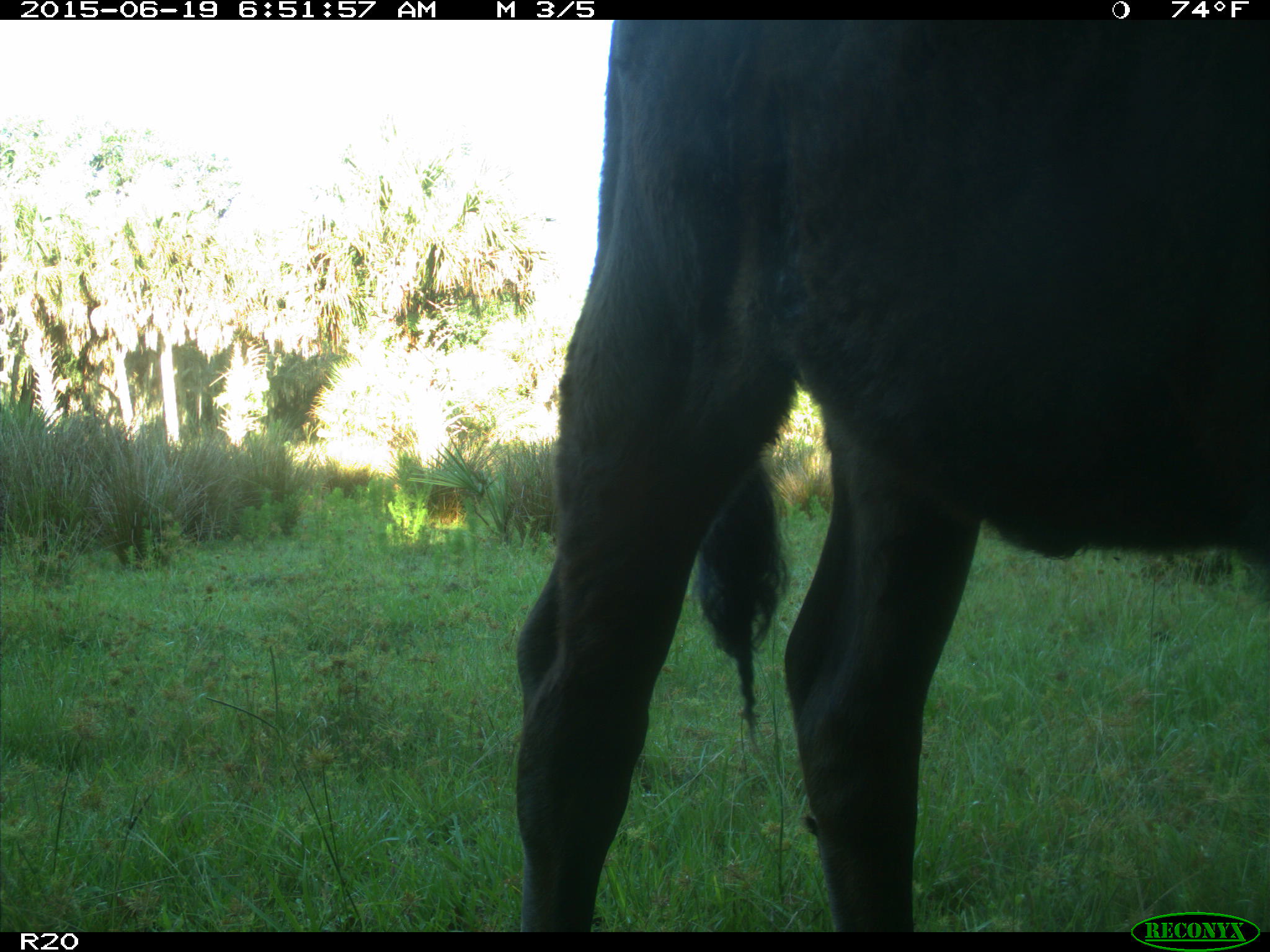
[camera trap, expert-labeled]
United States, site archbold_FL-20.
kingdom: Animalia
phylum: Chordata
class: Mammalia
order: Artiodactyla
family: Bovidae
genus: Bos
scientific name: Bos taurus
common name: domestic cow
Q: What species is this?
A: Bos taurus (domestic cow).